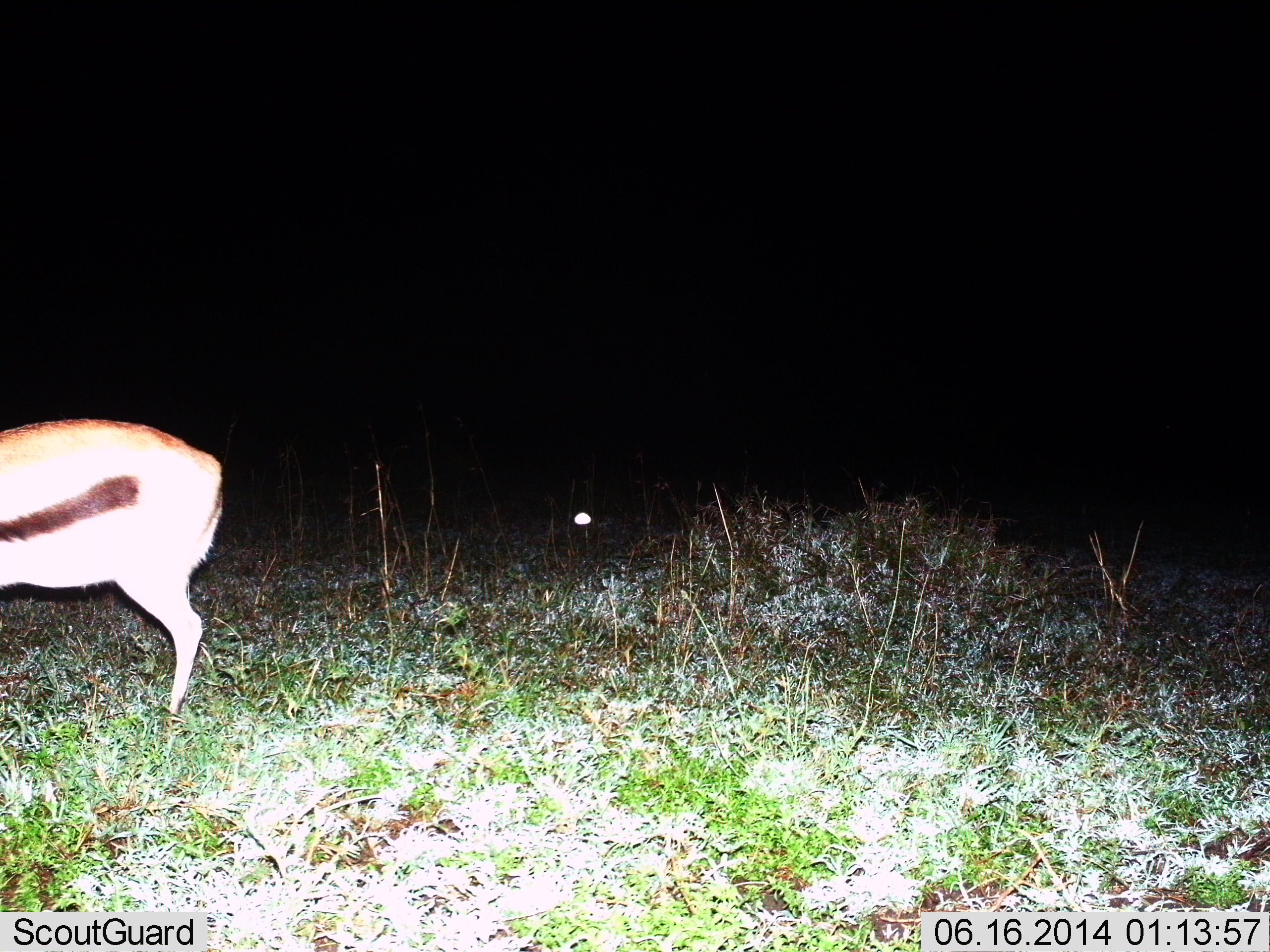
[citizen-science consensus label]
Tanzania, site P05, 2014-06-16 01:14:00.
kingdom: Animalia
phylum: Chordata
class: Mammalia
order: Artiodactyla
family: Bovidae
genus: Eudorcas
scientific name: Eudorcas thomsonii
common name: thomson's gazelle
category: gazellethomsons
Gazellethomsons (thomson's gazelle) (Eudorcas thomsonii), count 1. Behavior (volunteer vote fractions): standing 100%, resting 0%, moving 0%, interacting 0%. Young present (vote fraction): 0%. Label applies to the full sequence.